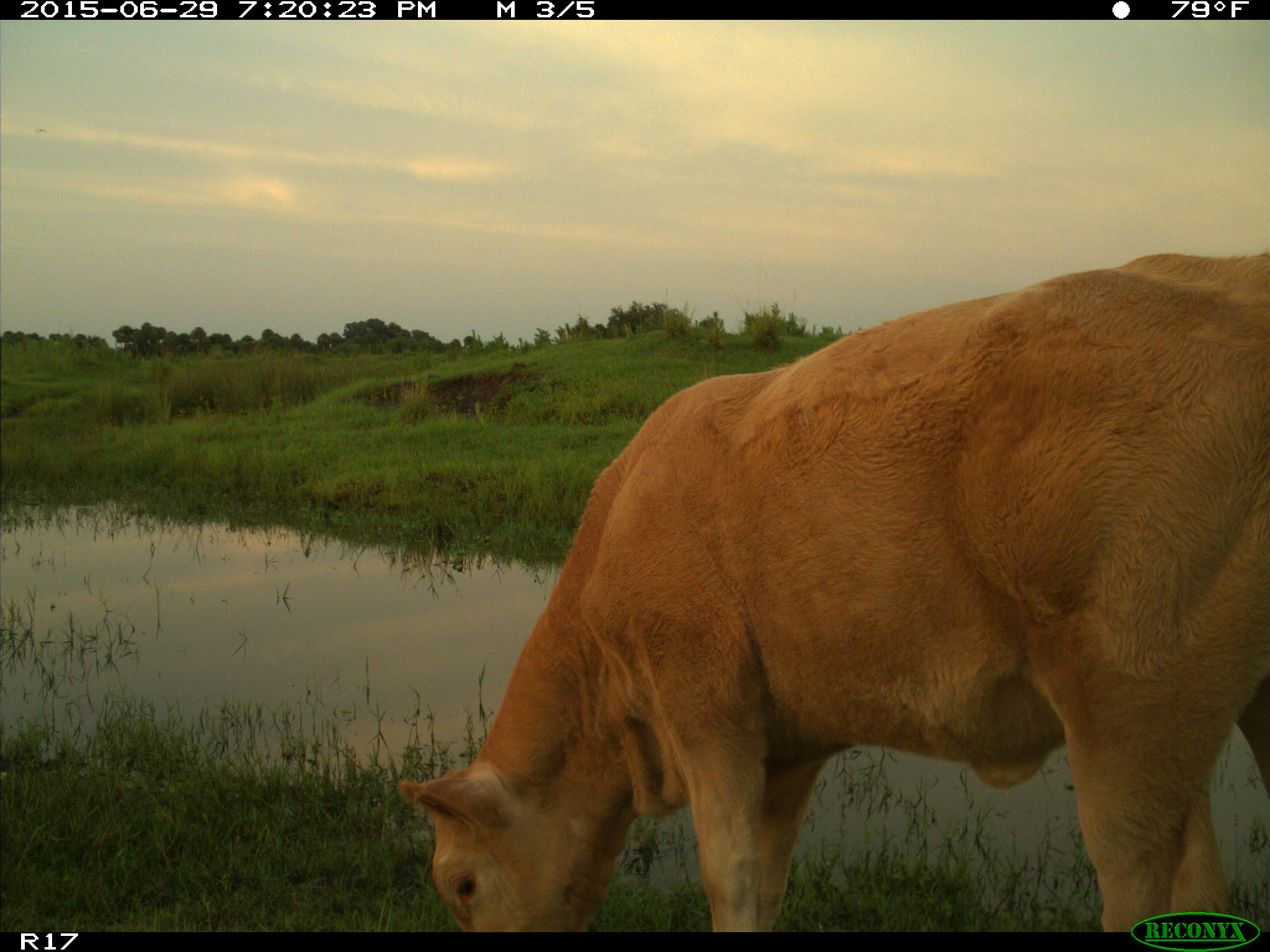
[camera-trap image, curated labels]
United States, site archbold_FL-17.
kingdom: Animalia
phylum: Chordata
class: Mammalia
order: Artiodactyla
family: Bovidae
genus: Bos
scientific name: Bos taurus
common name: domestic cow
Bos taurus (domestic cow).